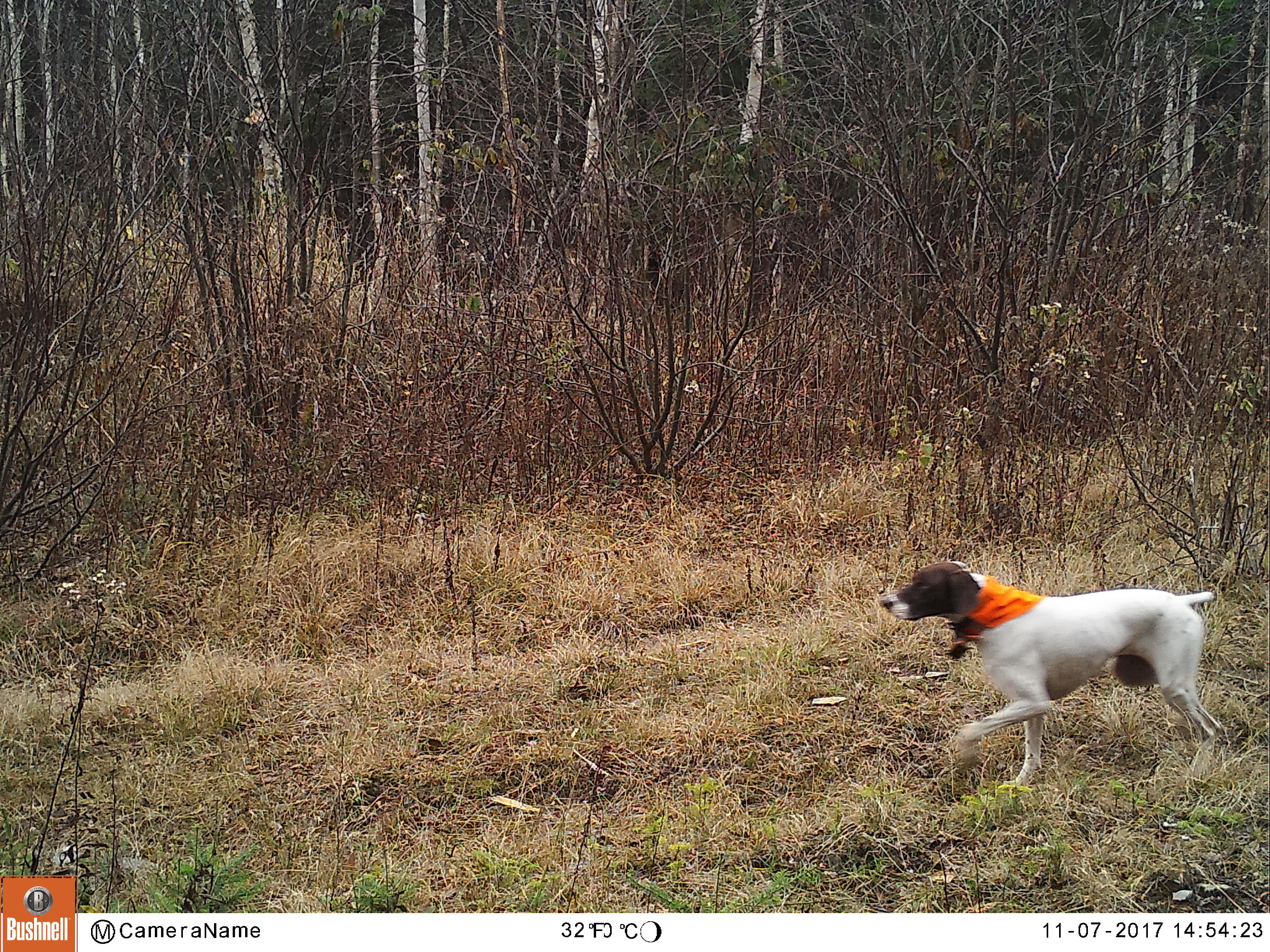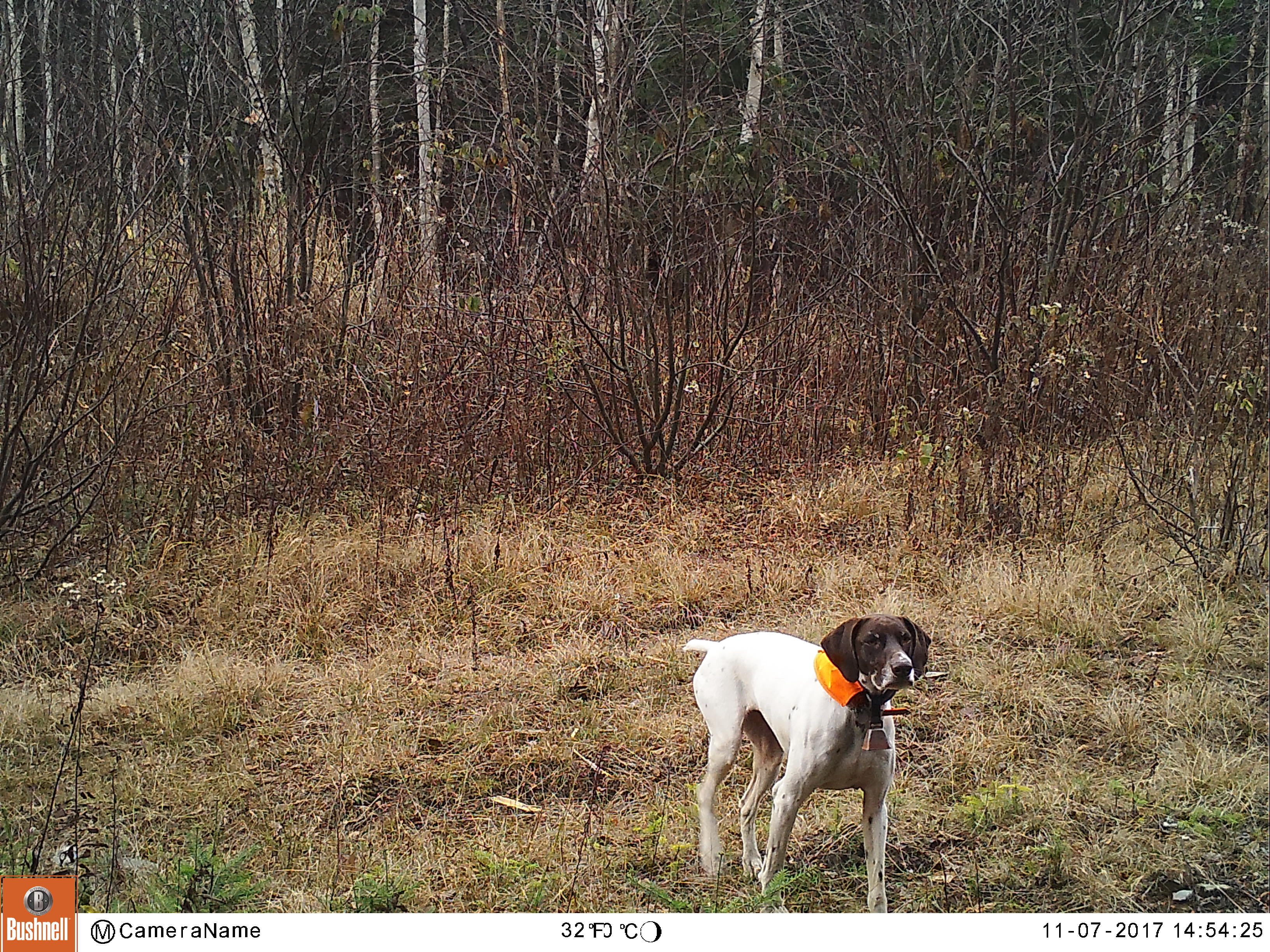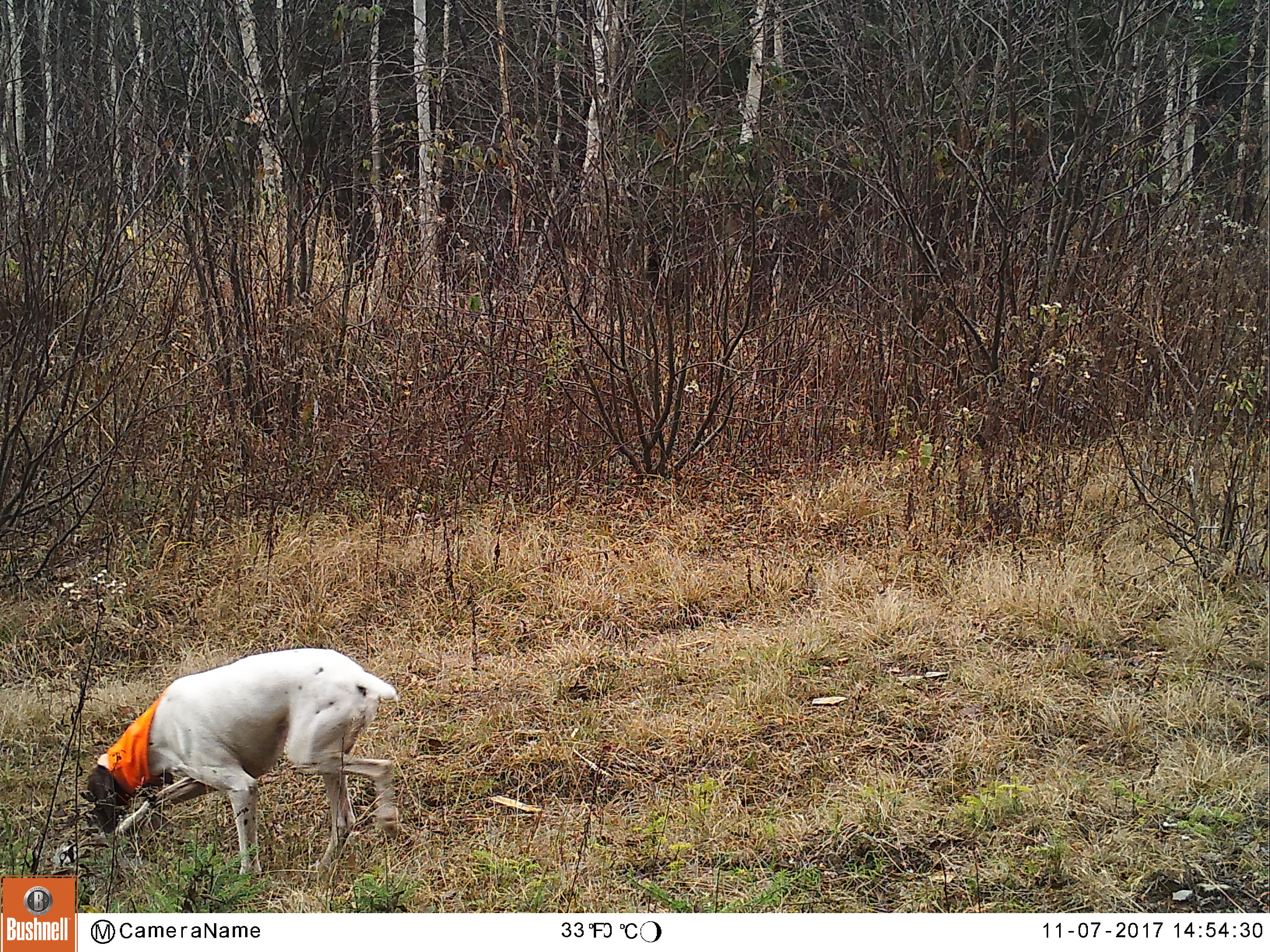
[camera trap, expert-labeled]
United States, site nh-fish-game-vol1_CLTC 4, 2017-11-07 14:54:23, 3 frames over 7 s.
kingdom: Animalia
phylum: Chordata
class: Mammalia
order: Carnivora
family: Canidae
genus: Canis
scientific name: Canis familiaris familiaris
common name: domestic dog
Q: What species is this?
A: Domestic dog (Canis familiaris familiaris).